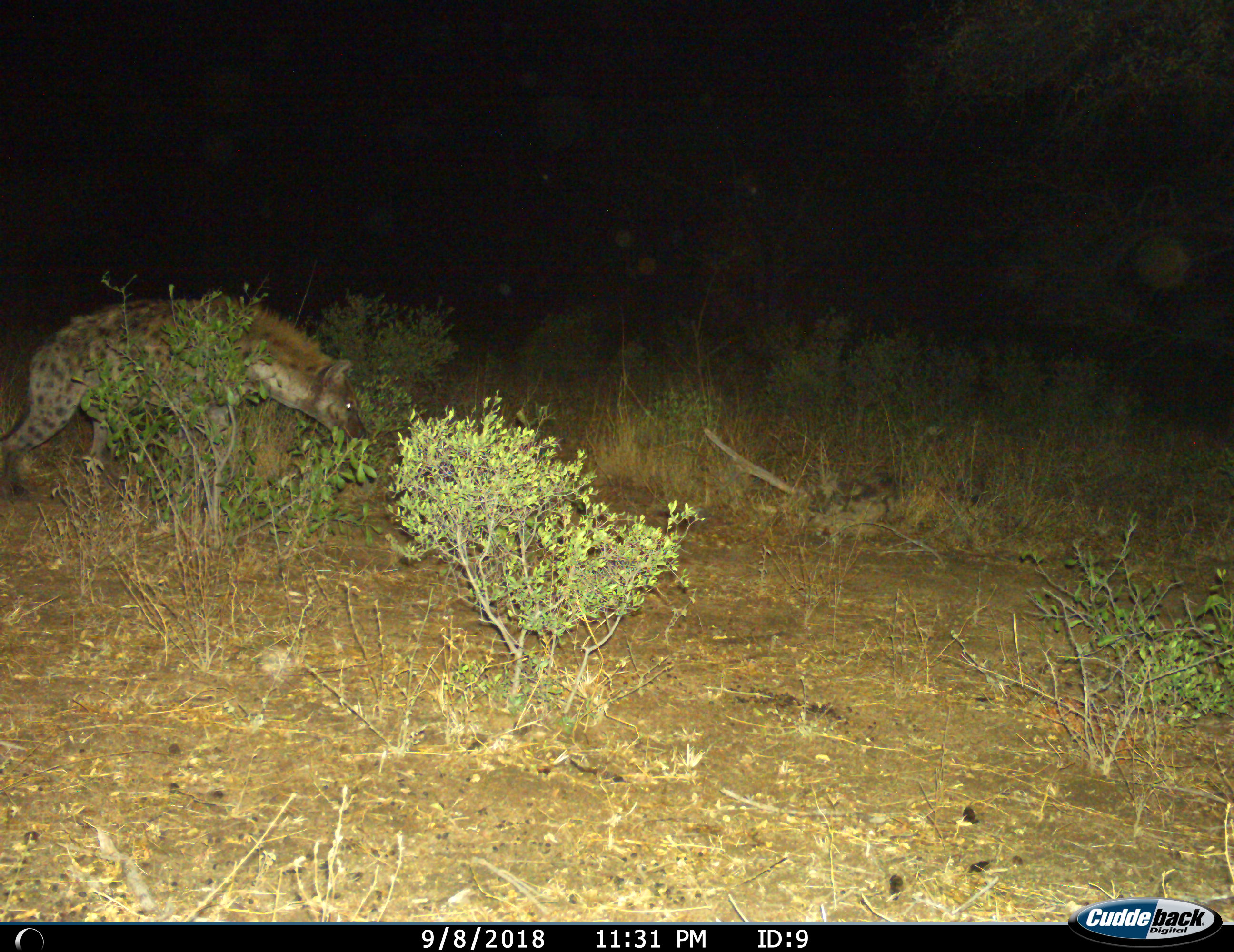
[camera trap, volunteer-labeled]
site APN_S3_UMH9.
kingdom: Animalia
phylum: Chordata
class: Mammalia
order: Carnivora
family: Hyaenidae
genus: Crocuta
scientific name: Crocuta crocuta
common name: spotted hyena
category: hyenaspotted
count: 1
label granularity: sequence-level